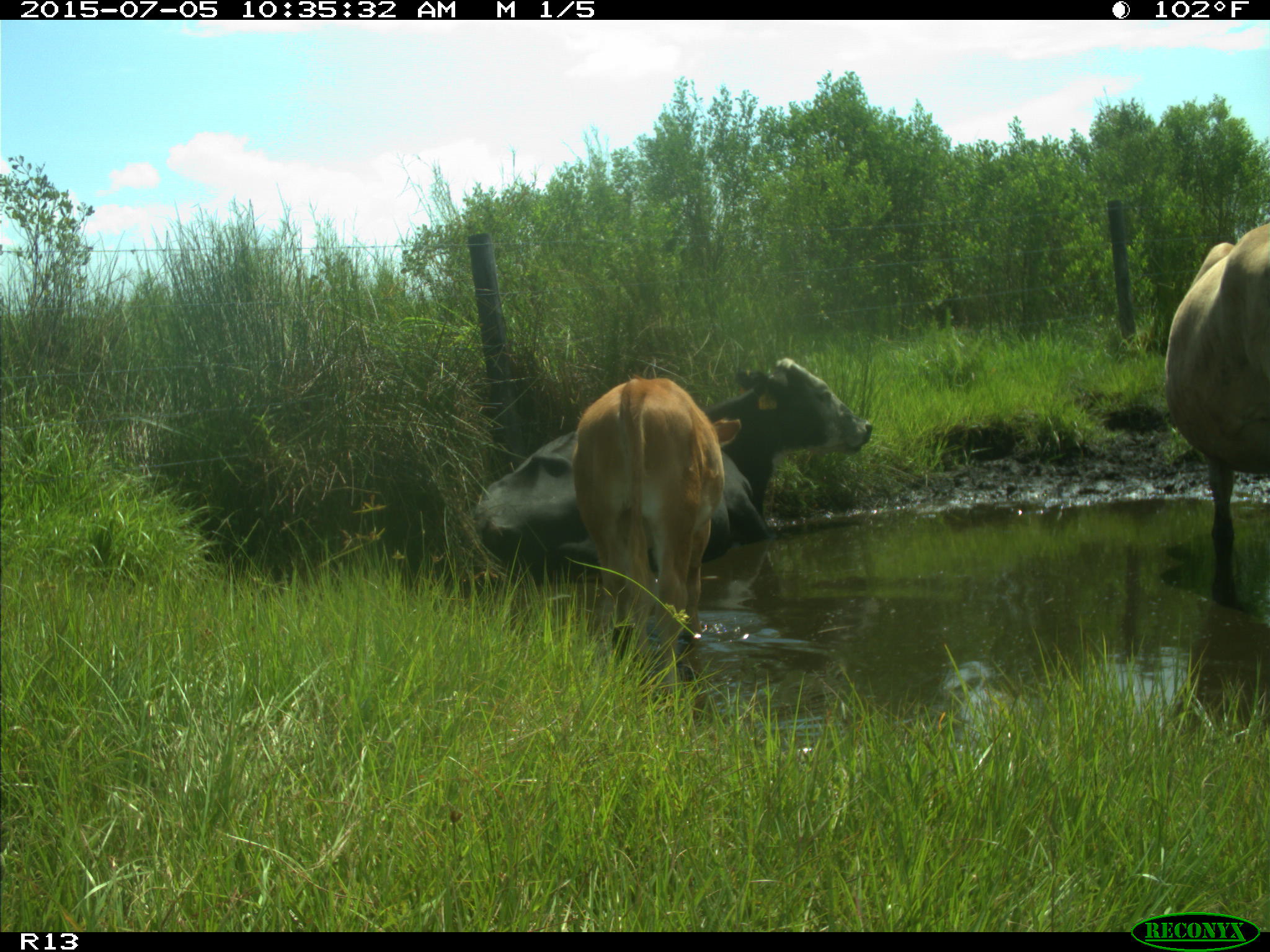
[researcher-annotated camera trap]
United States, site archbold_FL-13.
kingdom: Animalia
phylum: Chordata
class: Mammalia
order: Artiodactyla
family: Bovidae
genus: Bos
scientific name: Bos taurus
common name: domestic cow